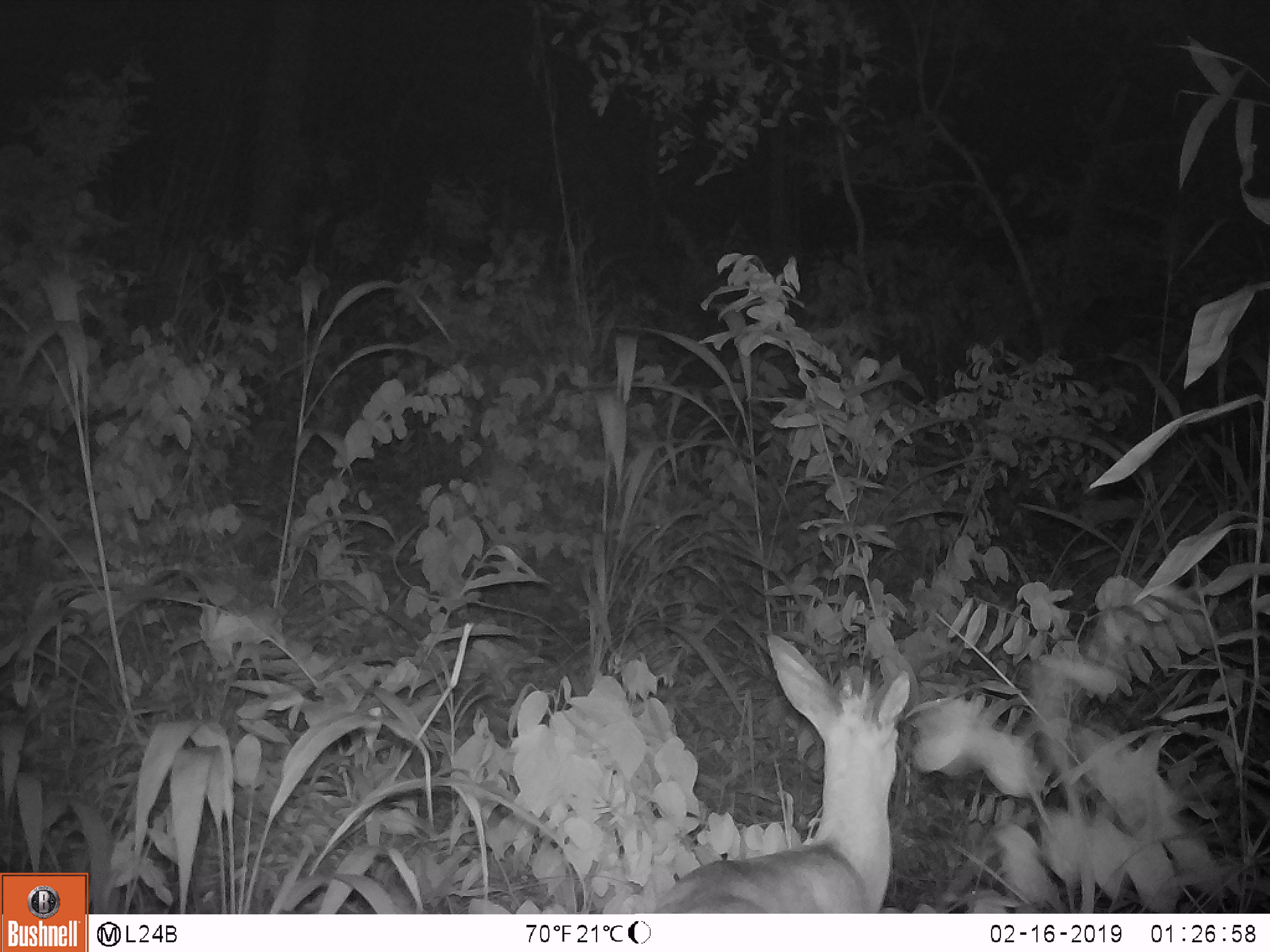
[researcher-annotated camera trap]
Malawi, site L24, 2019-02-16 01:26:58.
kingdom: Animalia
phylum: Chordata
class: Mammalia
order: Artiodactyla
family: Bovidae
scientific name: Antilopinae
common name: small antelope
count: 1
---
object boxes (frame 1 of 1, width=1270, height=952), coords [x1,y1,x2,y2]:
small antelope: [627,625,927,911]